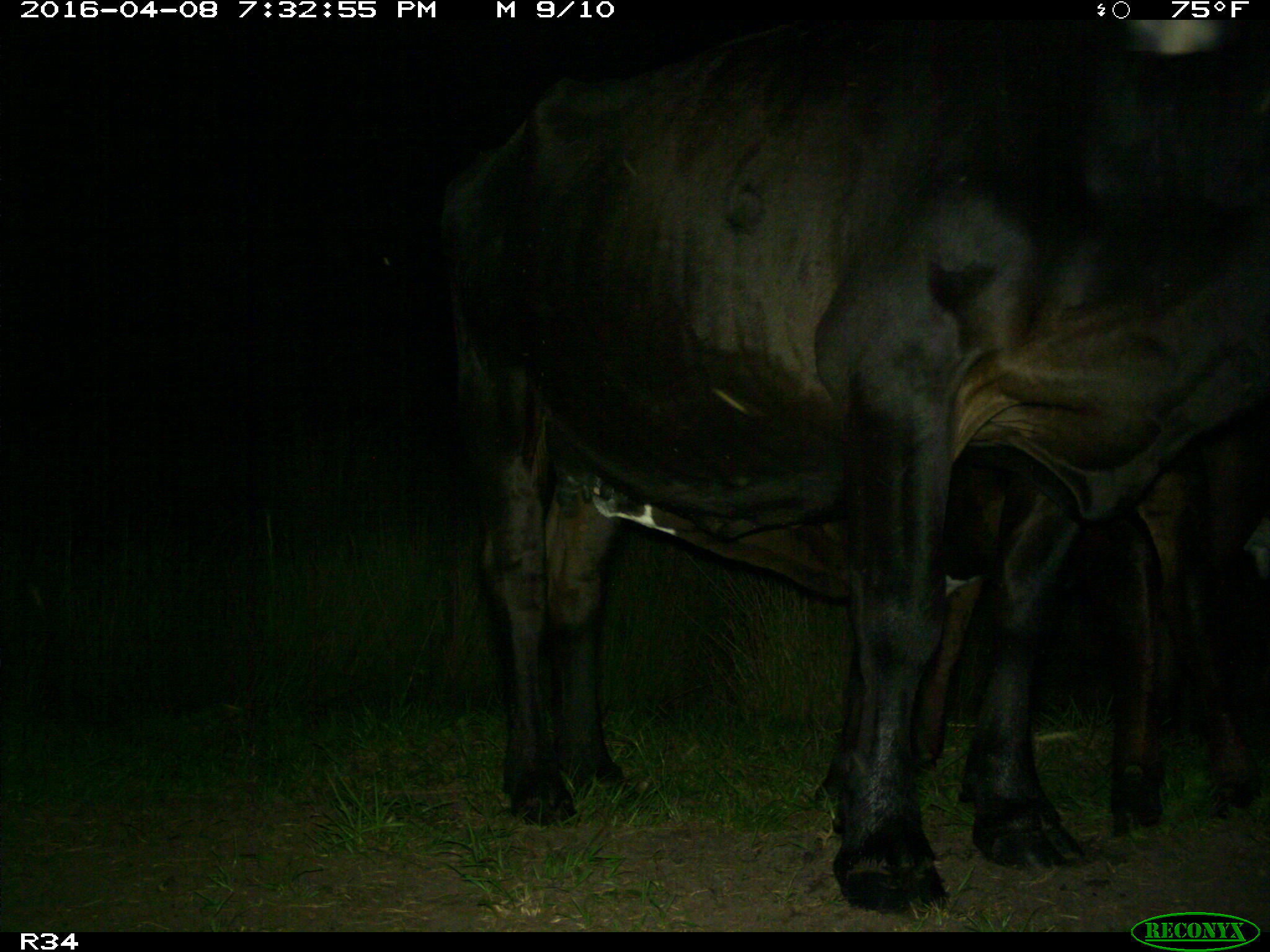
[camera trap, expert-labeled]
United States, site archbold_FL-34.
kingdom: Animalia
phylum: Chordata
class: Mammalia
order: Artiodactyla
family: Bovidae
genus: Bos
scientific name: Bos taurus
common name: domestic cow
Bos taurus (domestic cow).